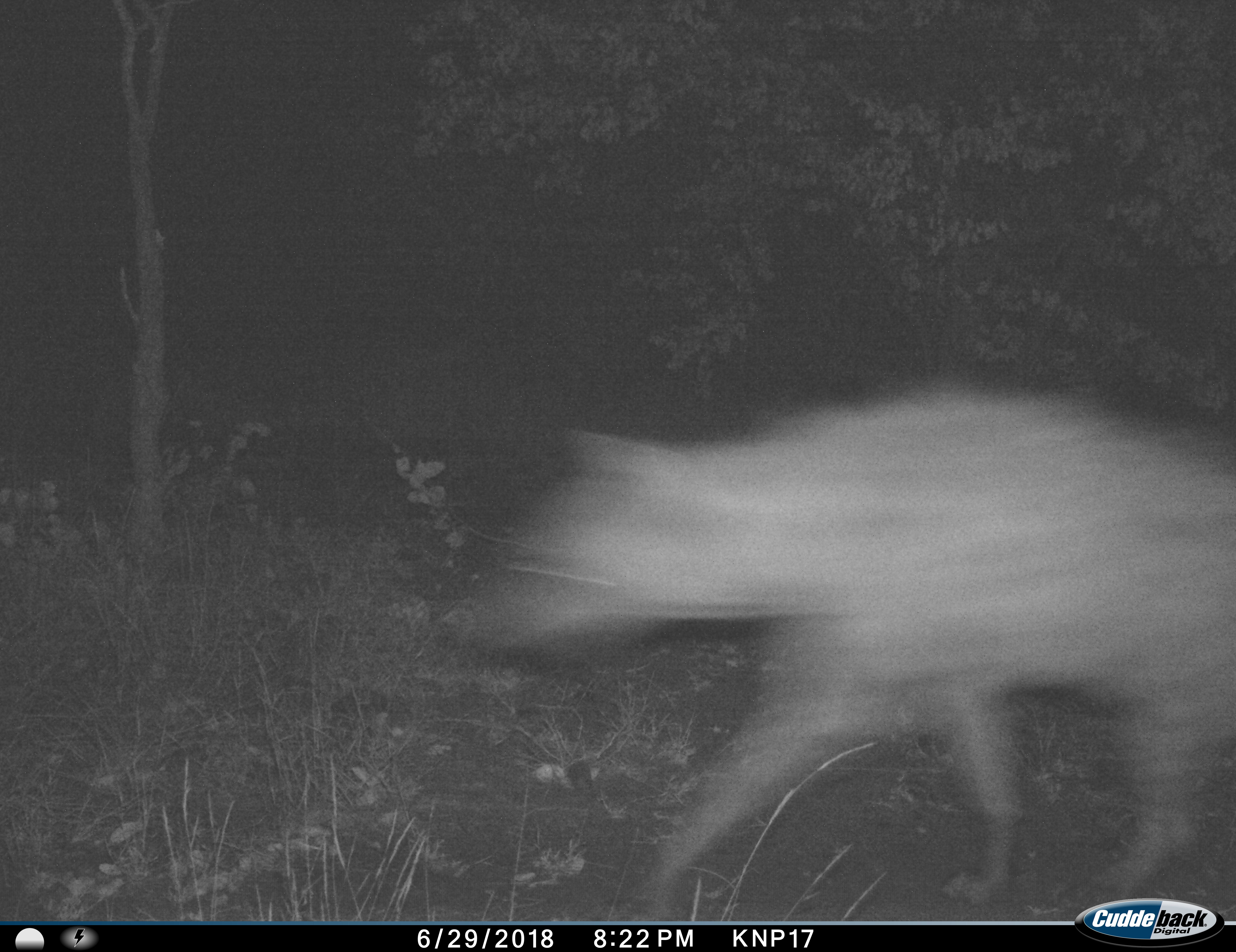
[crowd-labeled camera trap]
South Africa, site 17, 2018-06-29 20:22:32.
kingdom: Animalia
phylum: Chordata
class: Mammalia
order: Carnivora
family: Hyaenidae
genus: Crocuta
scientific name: Crocuta crocuta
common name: spotted hyena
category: hyenaspotted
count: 1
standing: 0%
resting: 0%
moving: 100%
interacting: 0%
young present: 0%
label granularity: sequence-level